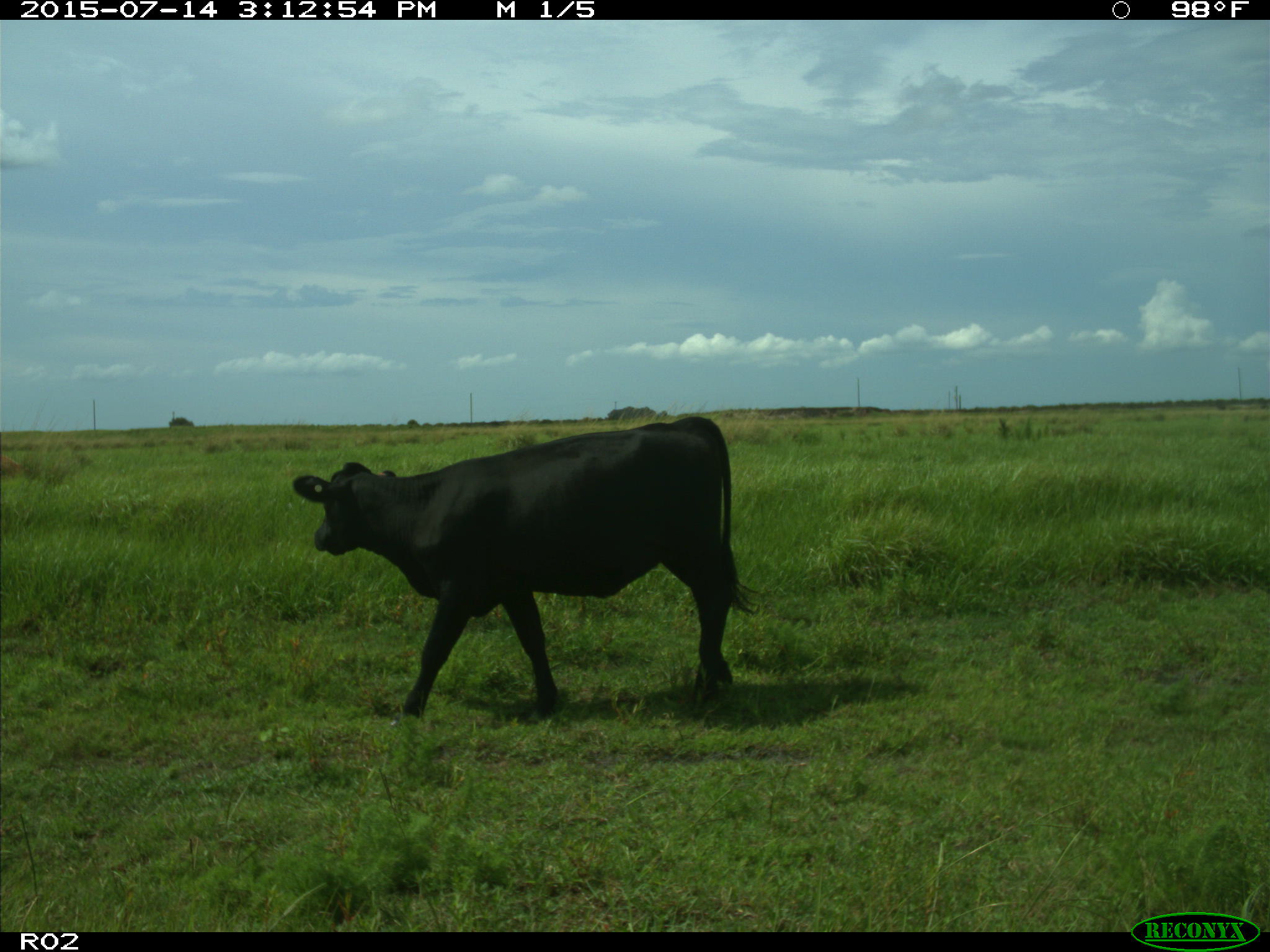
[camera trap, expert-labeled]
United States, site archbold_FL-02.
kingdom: Animalia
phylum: Chordata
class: Mammalia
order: Artiodactyla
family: Bovidae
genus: Bos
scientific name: Bos taurus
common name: domestic cow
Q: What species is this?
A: Bos taurus (domestic cow).